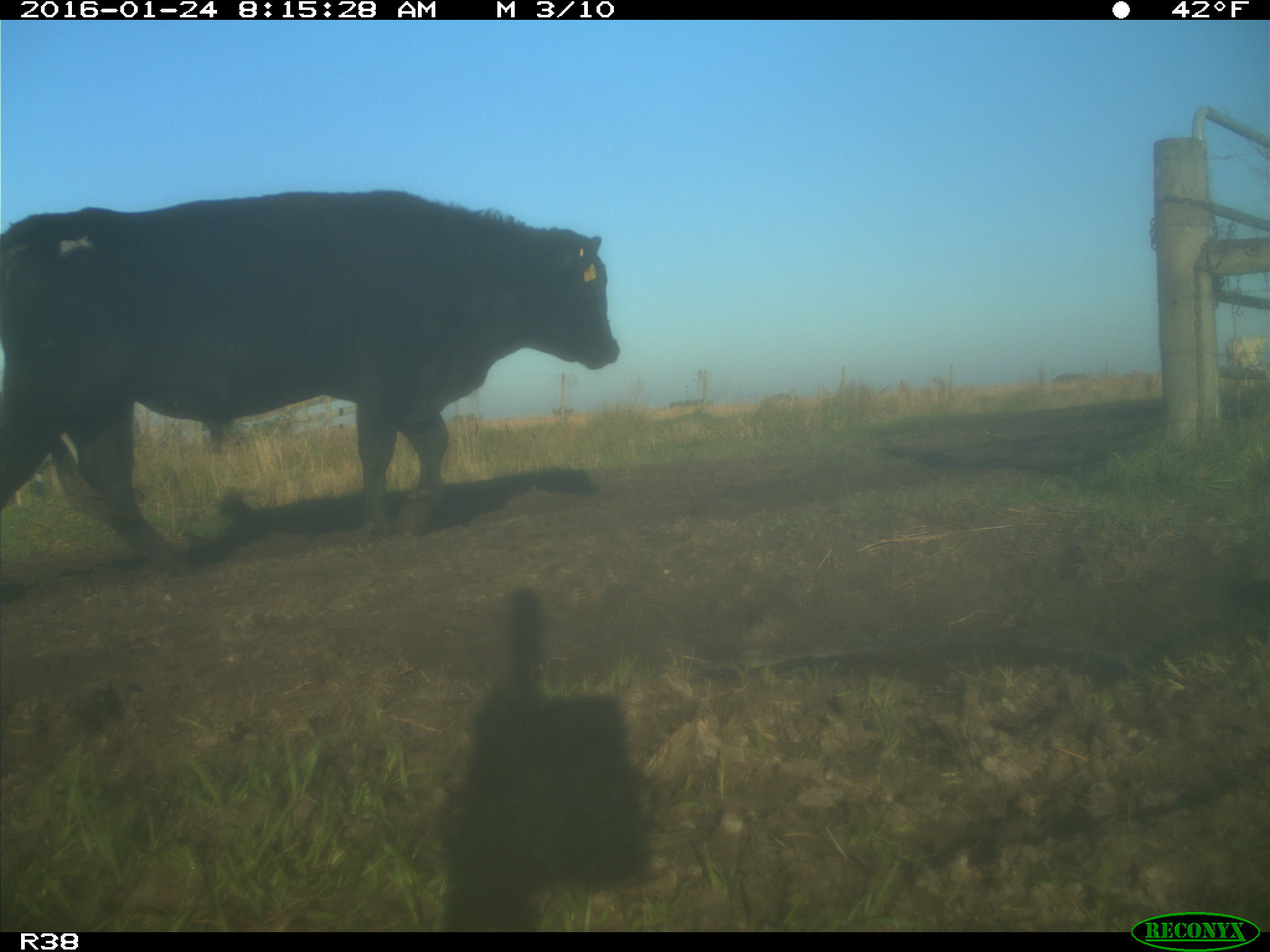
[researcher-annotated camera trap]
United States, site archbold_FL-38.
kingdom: Animalia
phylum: Chordata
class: Mammalia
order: Artiodactyla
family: Bovidae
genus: Bos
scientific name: Bos taurus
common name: domestic cow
Bos taurus (domestic cow).